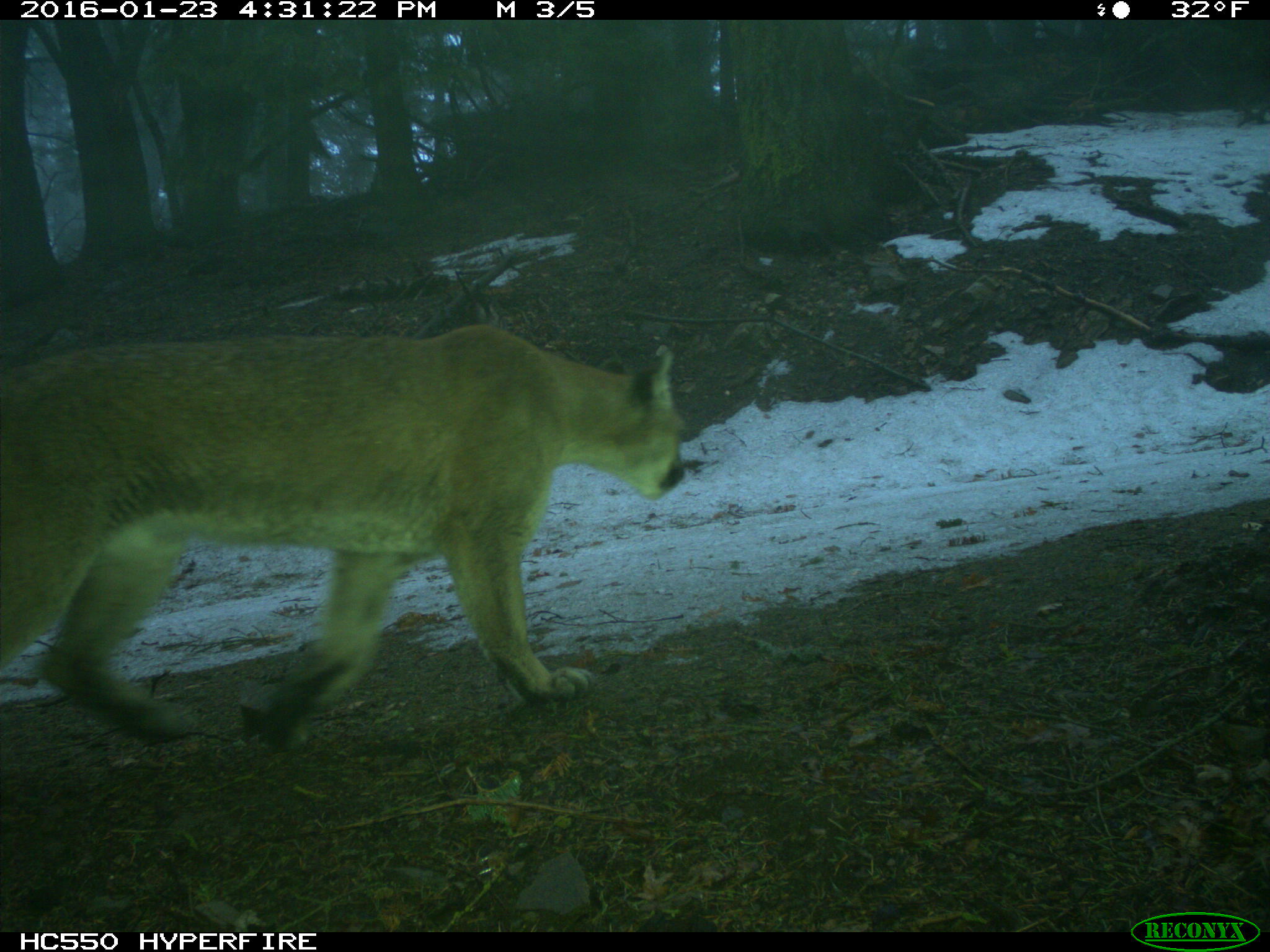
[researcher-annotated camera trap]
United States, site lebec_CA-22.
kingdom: Animalia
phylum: Chordata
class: Mammalia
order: Carnivora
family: Felidae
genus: Puma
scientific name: Puma concolor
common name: mountain lion